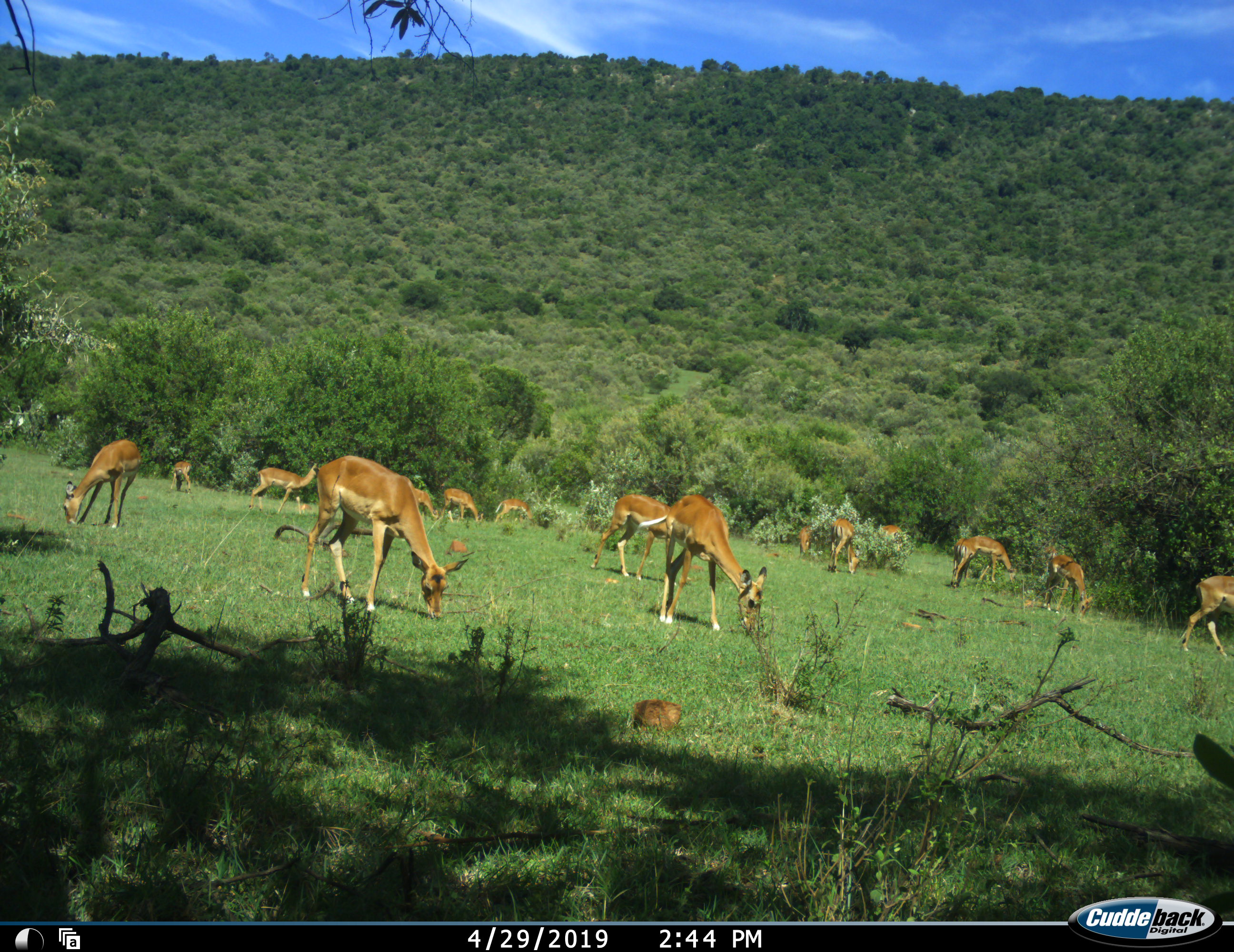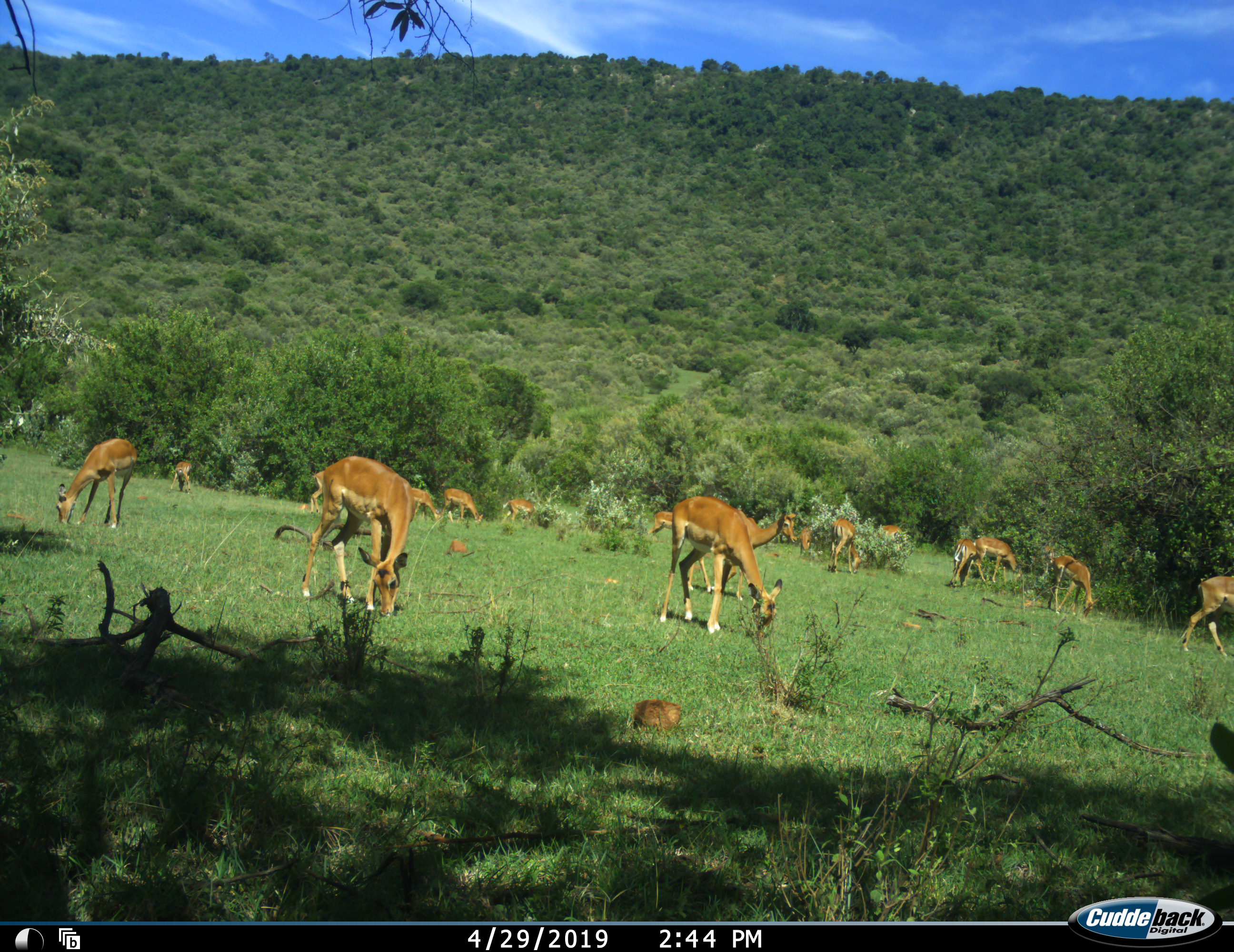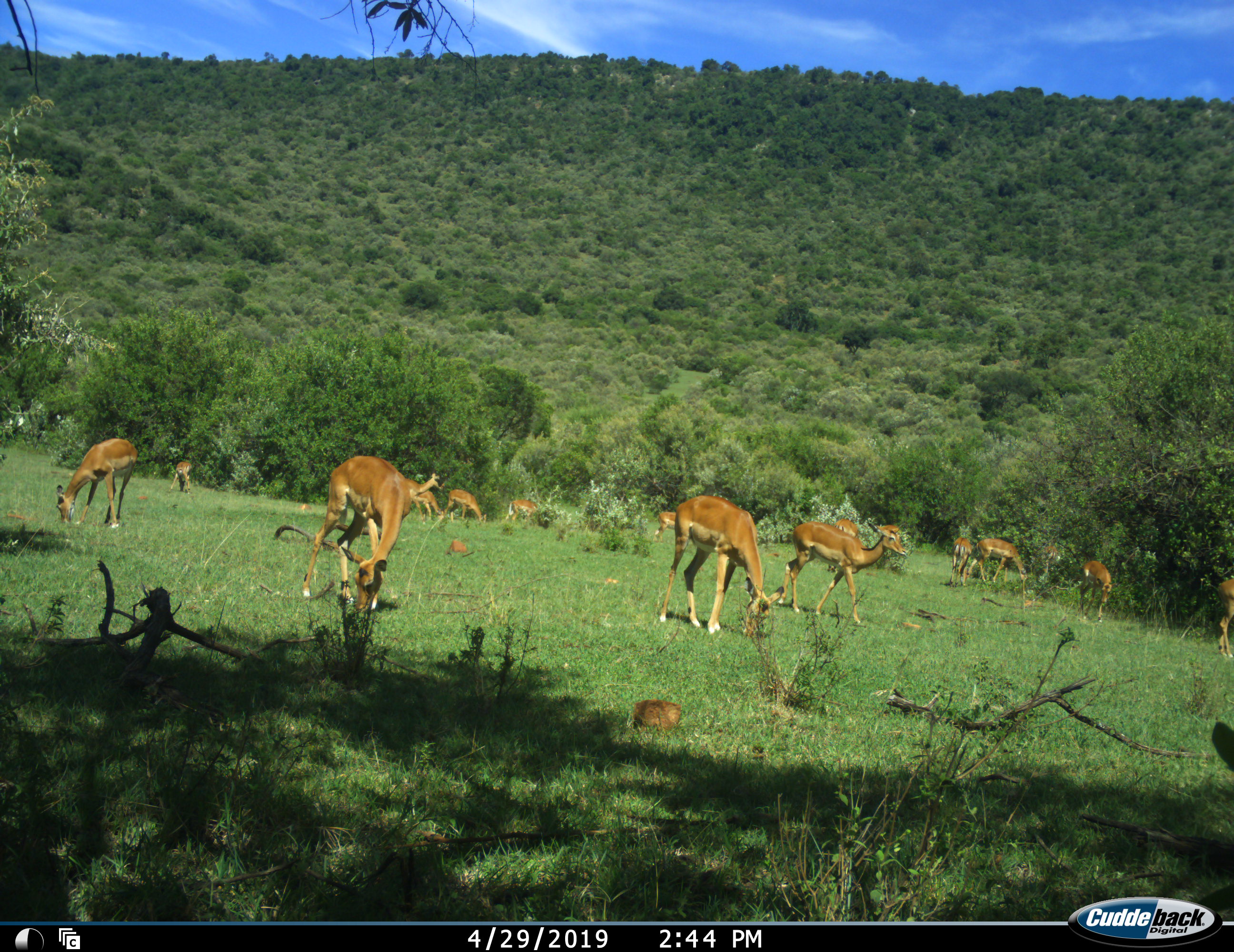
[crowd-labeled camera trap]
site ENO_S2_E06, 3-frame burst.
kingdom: Animalia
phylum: Chordata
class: Mammalia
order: Artiodactyla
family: Bovidae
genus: Aepyceros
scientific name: Aepyceros melampus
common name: impala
Impala (Aepyceros melampus), count 11-50. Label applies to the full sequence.